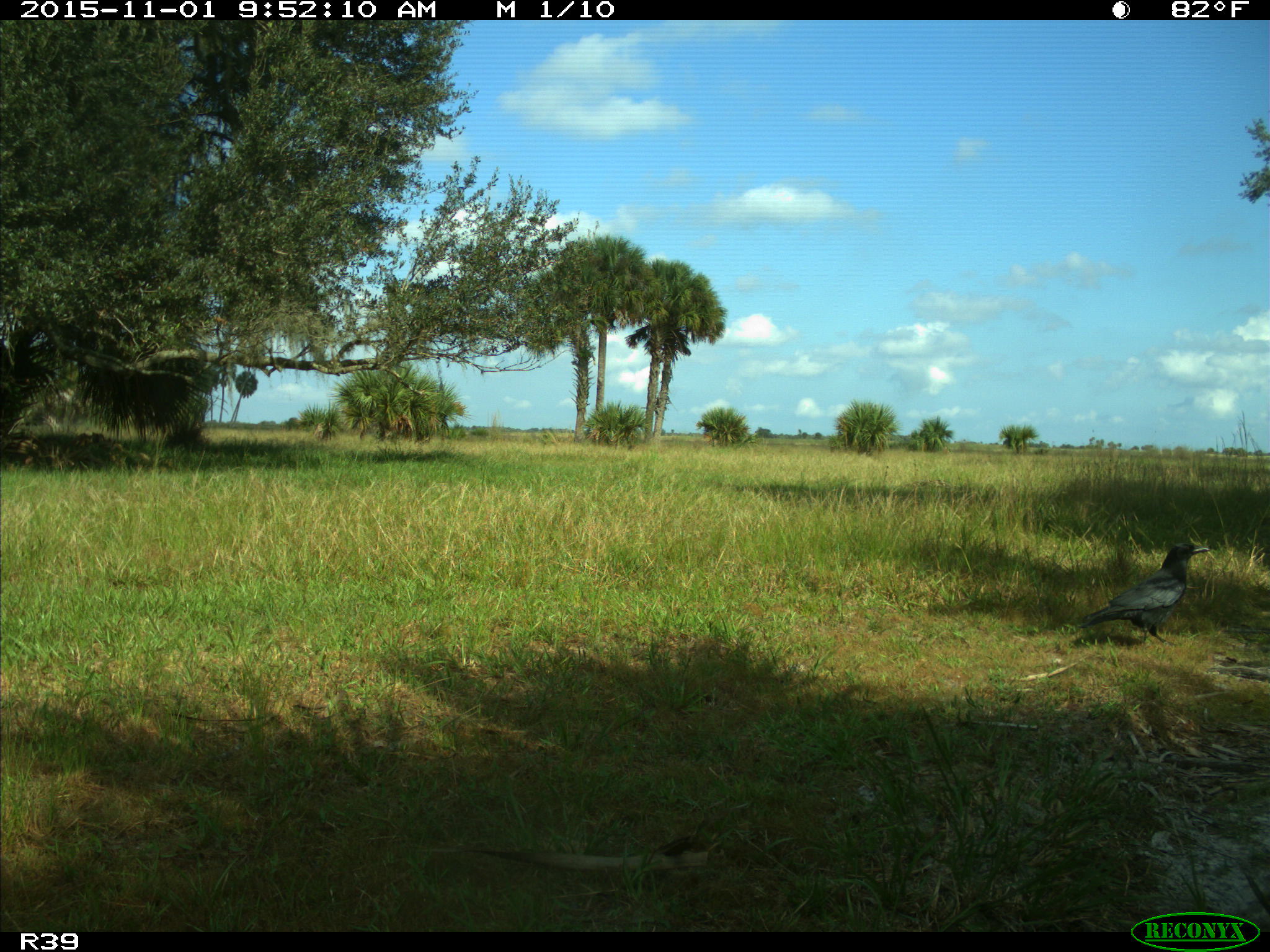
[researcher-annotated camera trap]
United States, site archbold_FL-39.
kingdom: Animalia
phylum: Chordata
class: Aves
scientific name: Aves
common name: birds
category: unidentified bird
Unidentified bird (birds) (Aves).